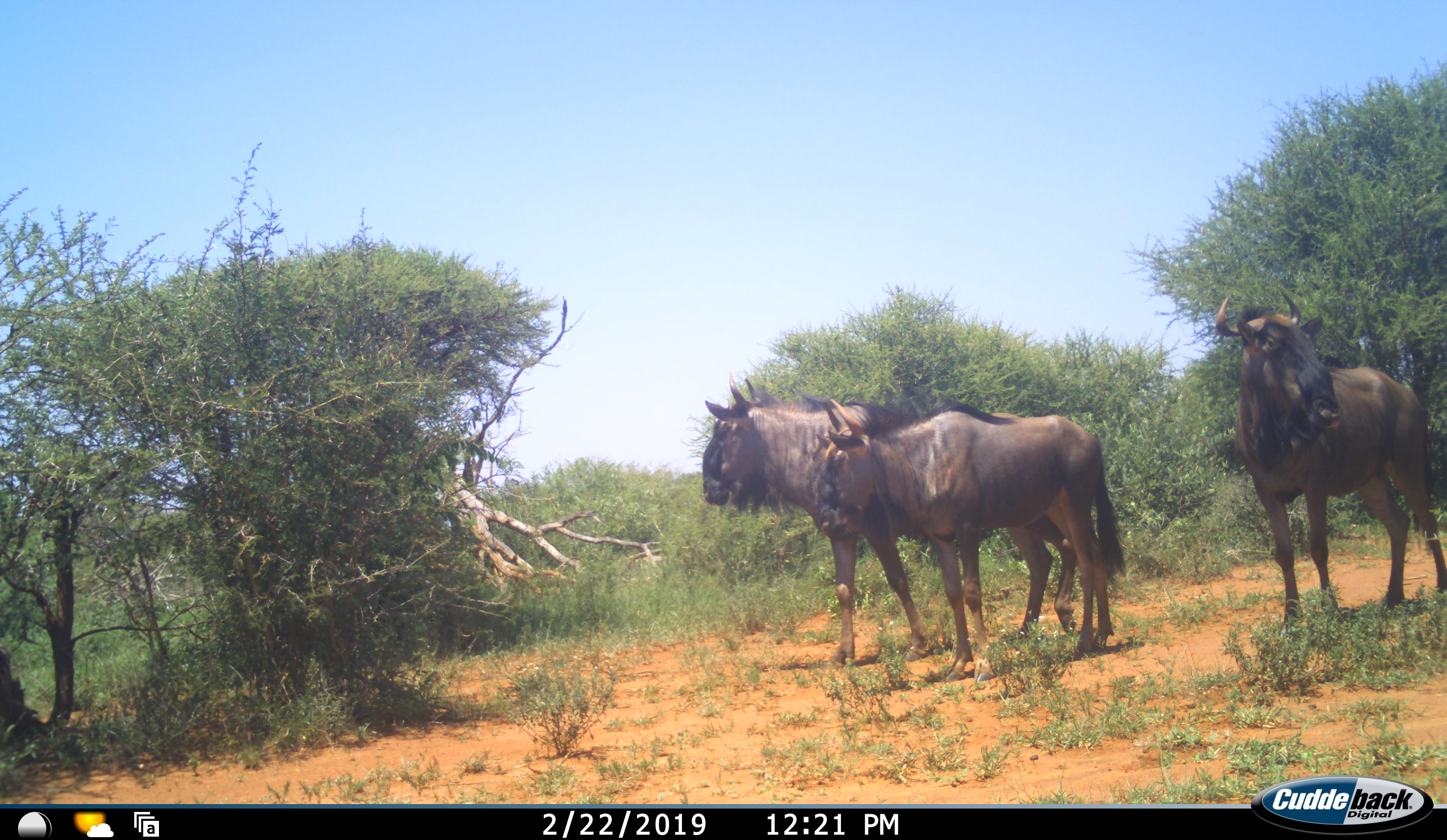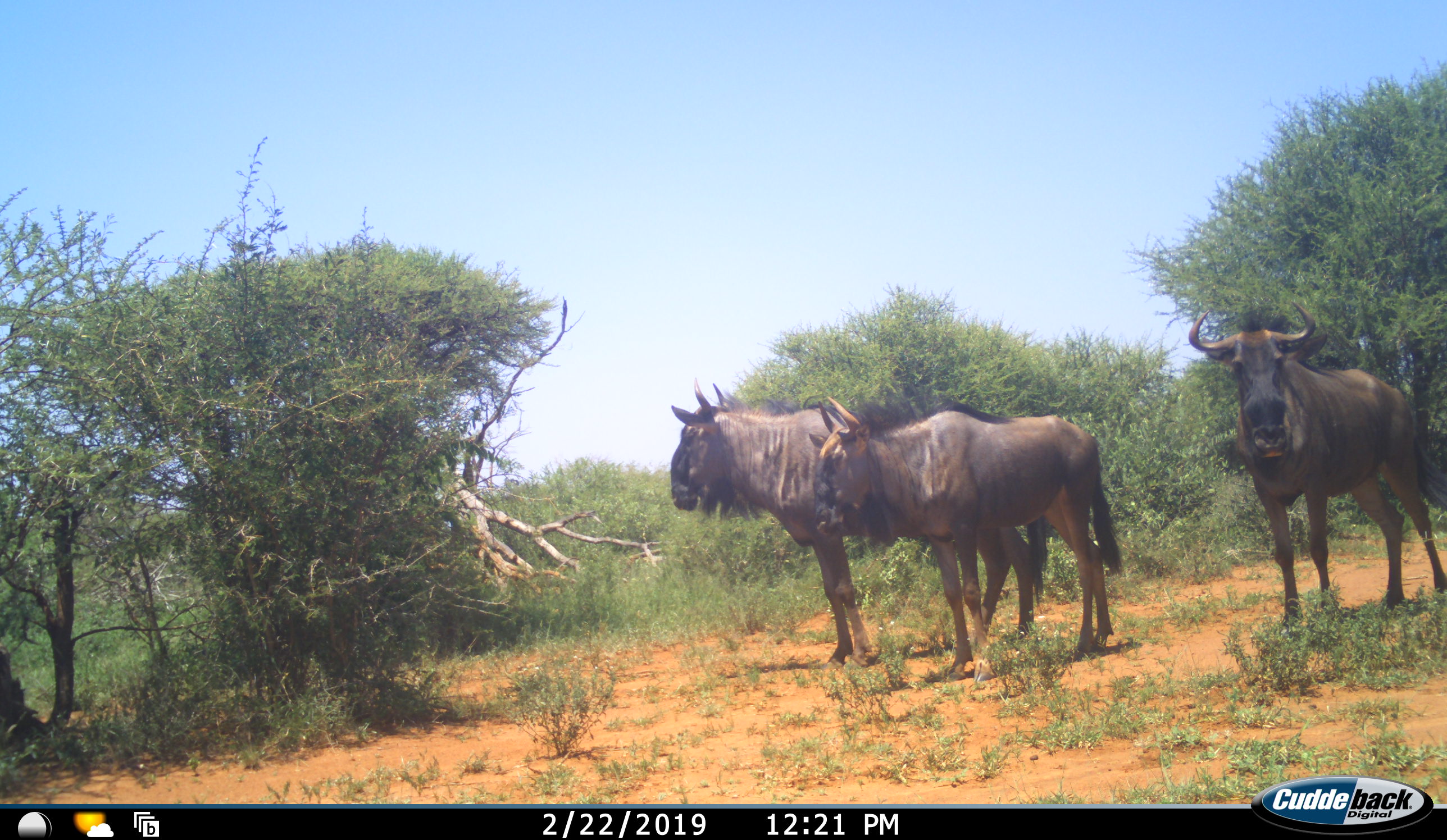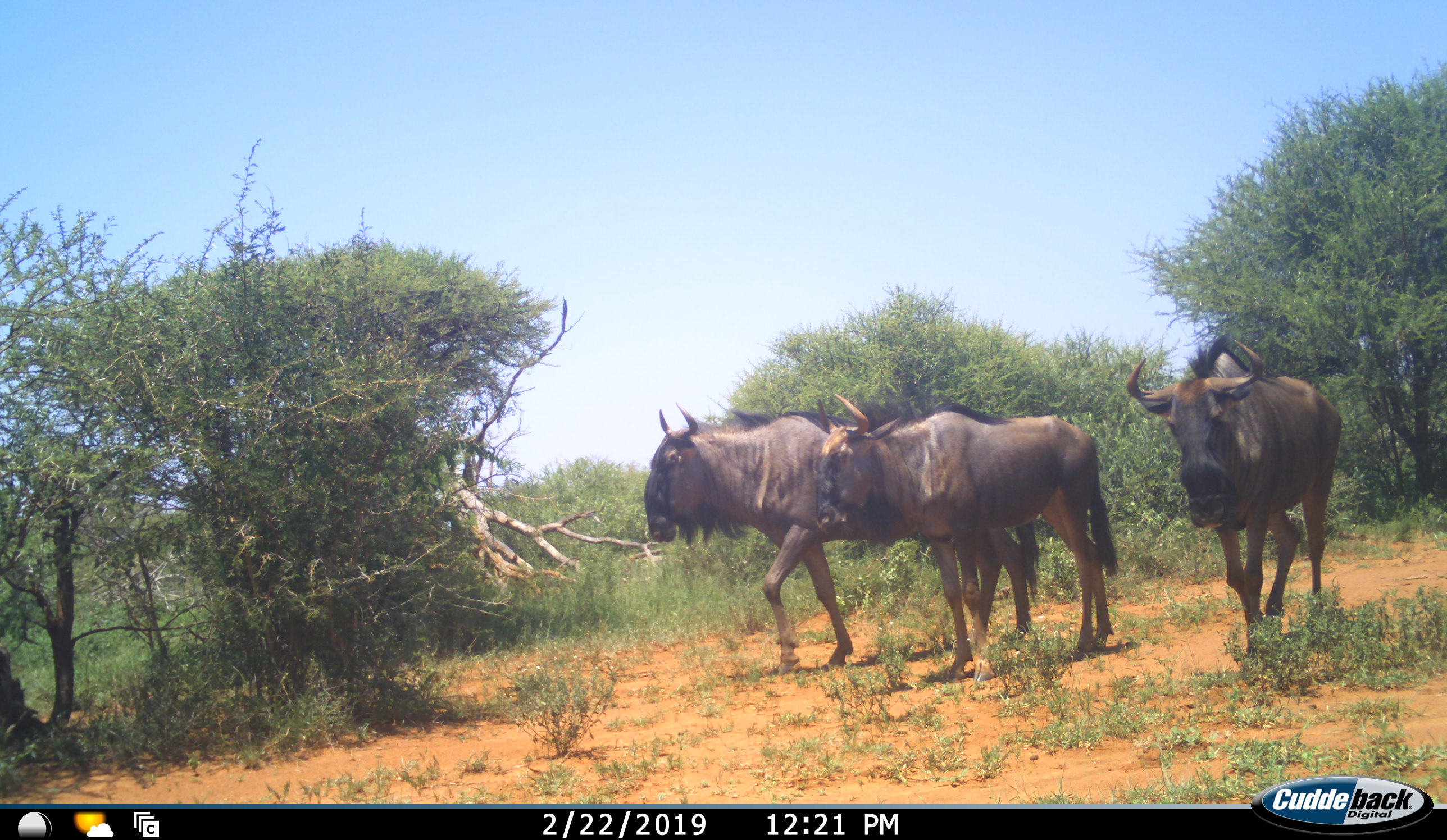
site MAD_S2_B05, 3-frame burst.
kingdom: Animalia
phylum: Chordata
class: Mammalia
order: Artiodactyla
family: Bovidae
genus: Connochaetes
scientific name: Connochaetes taurinus taurinus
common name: blue wildebeest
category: wildebeestblue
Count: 3.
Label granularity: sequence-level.